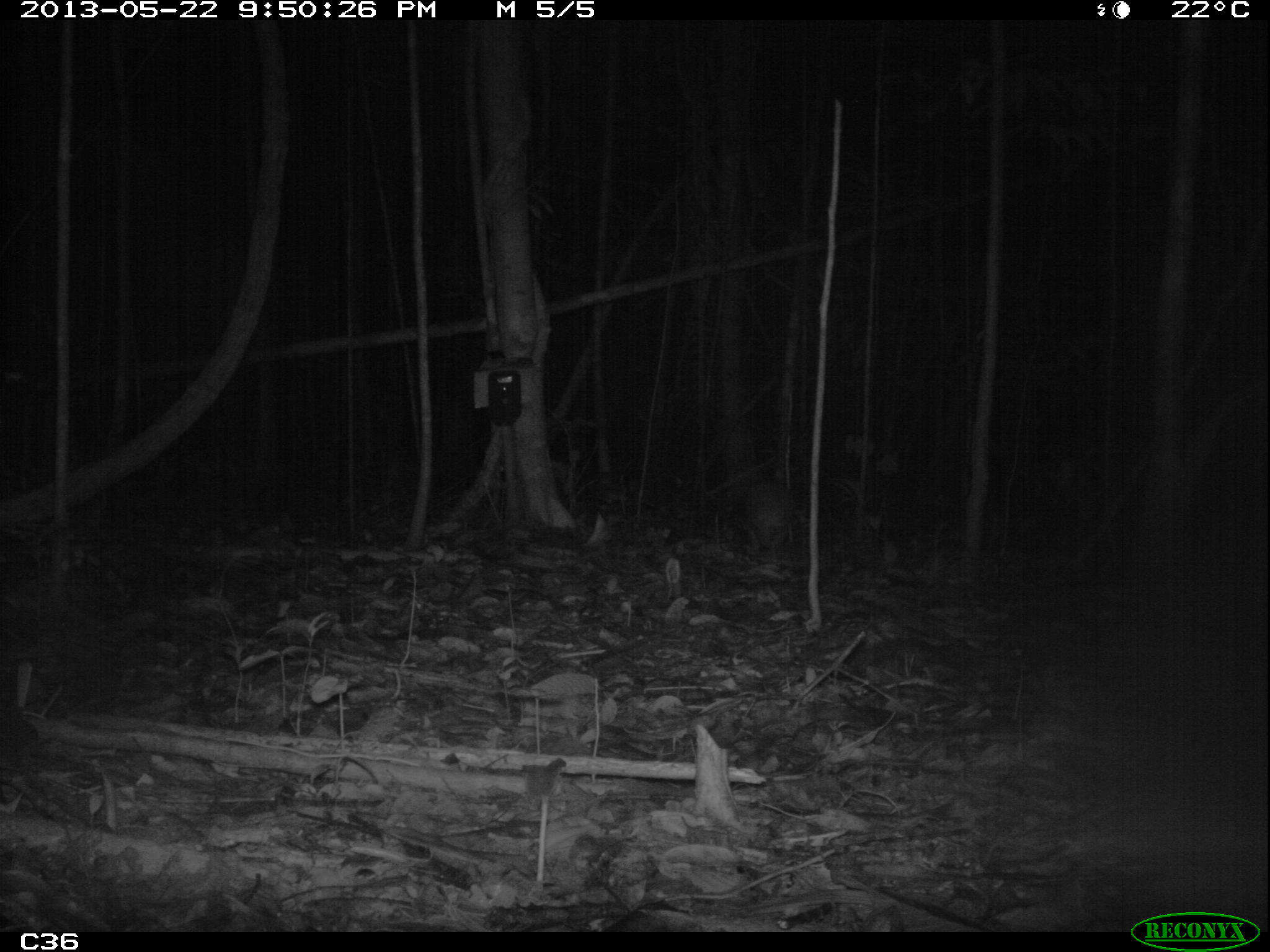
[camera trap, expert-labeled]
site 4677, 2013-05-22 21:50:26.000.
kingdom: Animalia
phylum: Chordata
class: Mammalia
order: Rodentia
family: Cuniculidae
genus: Cuniculus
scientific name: Cuniculus paca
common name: spotted paca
Cuniculus paca (spotted paca), count 1, age adult.